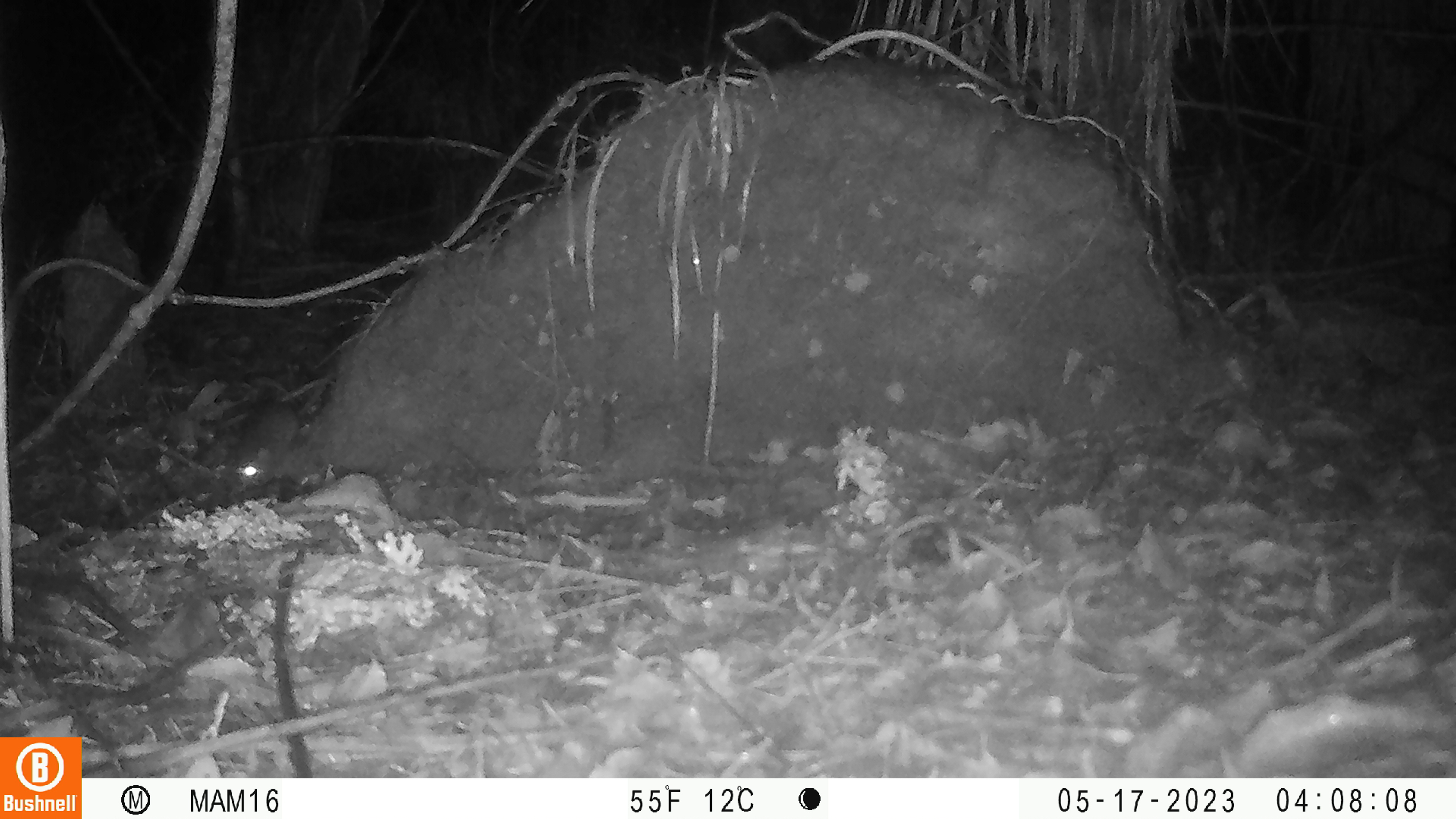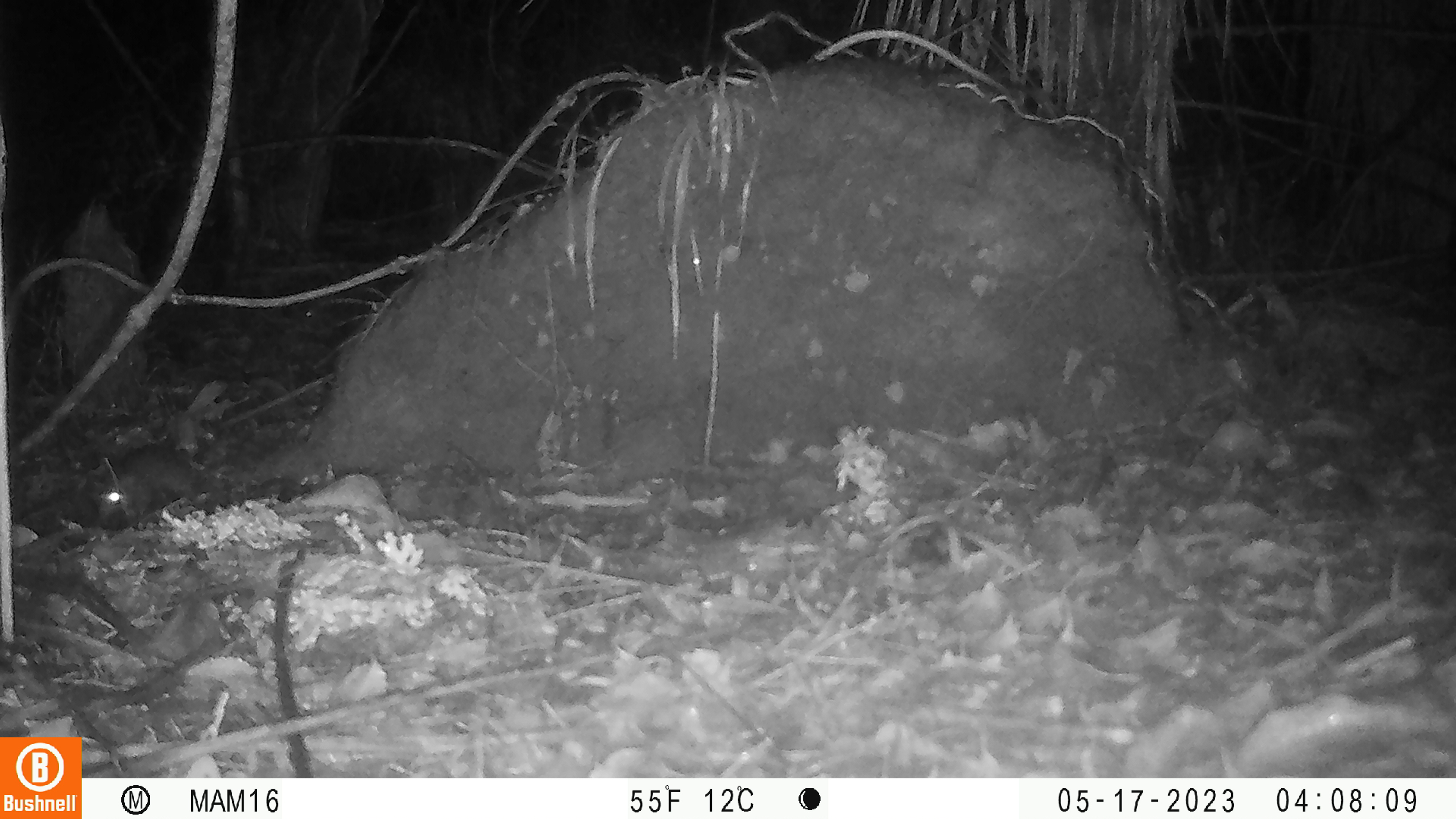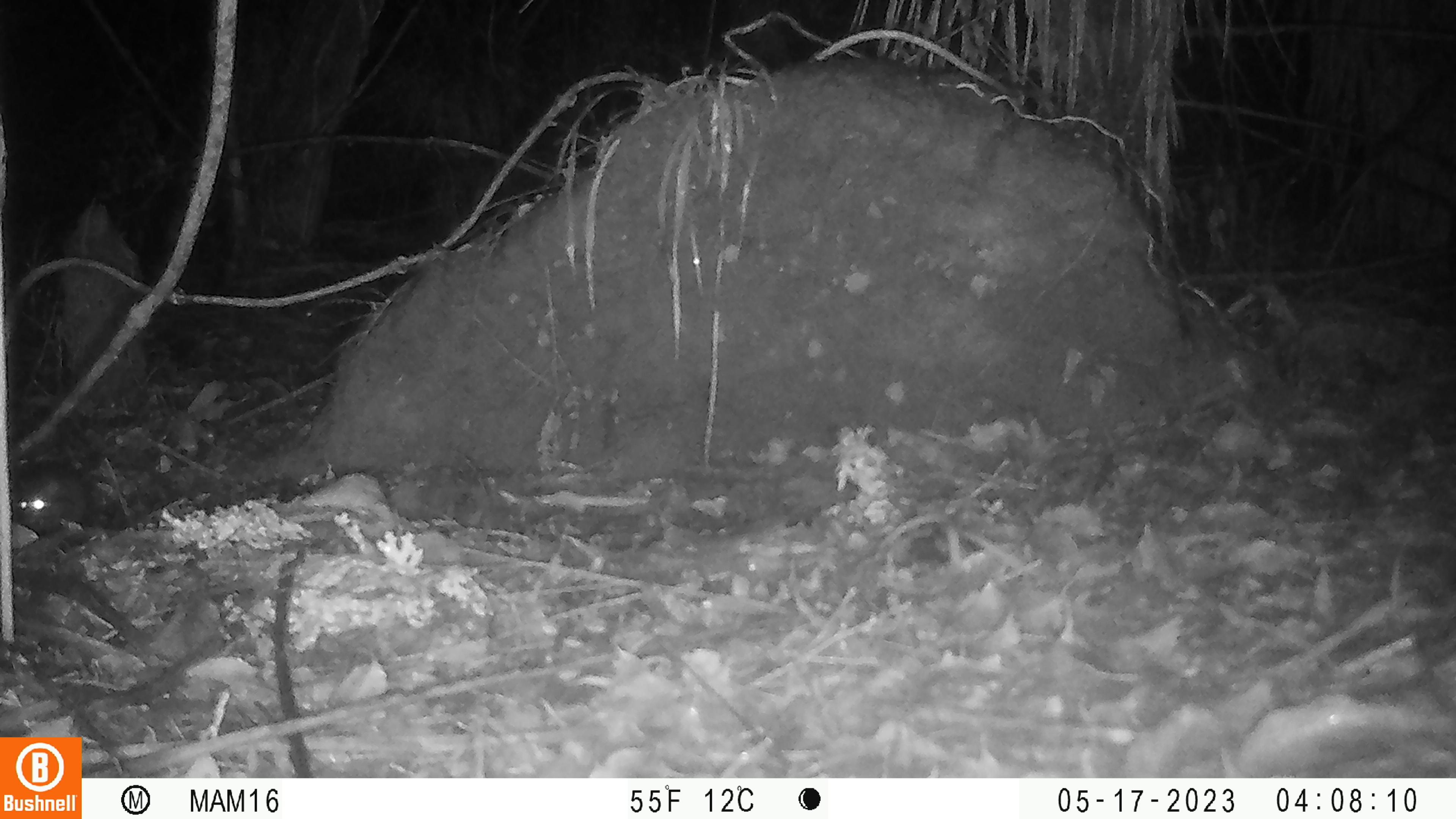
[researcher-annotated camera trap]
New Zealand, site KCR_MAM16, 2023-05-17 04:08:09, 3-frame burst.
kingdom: Animalia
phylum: Chordata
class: Mammalia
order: Rodentia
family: Muridae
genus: Rattus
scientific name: Rattus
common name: rat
Rat (Rattus).